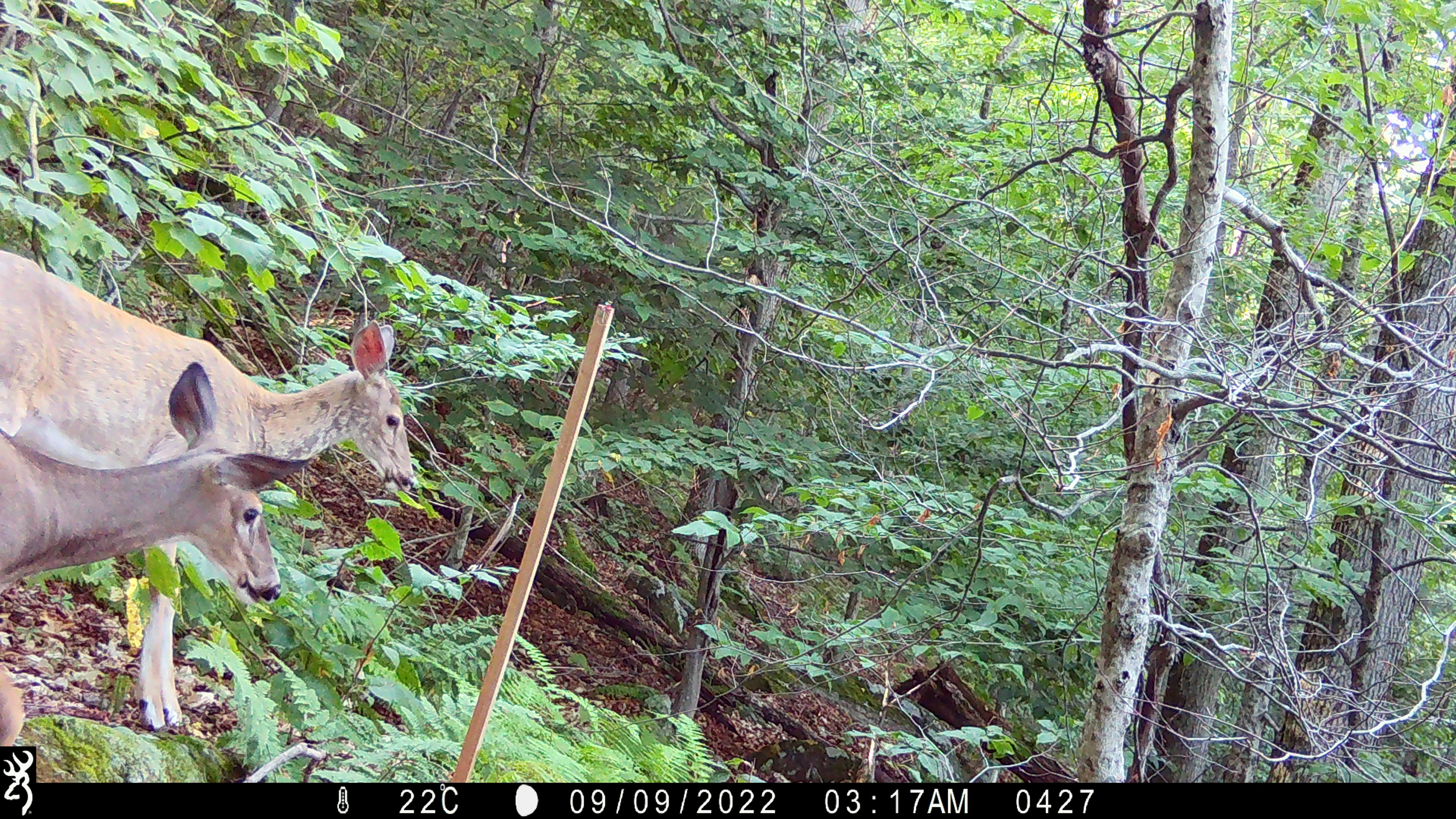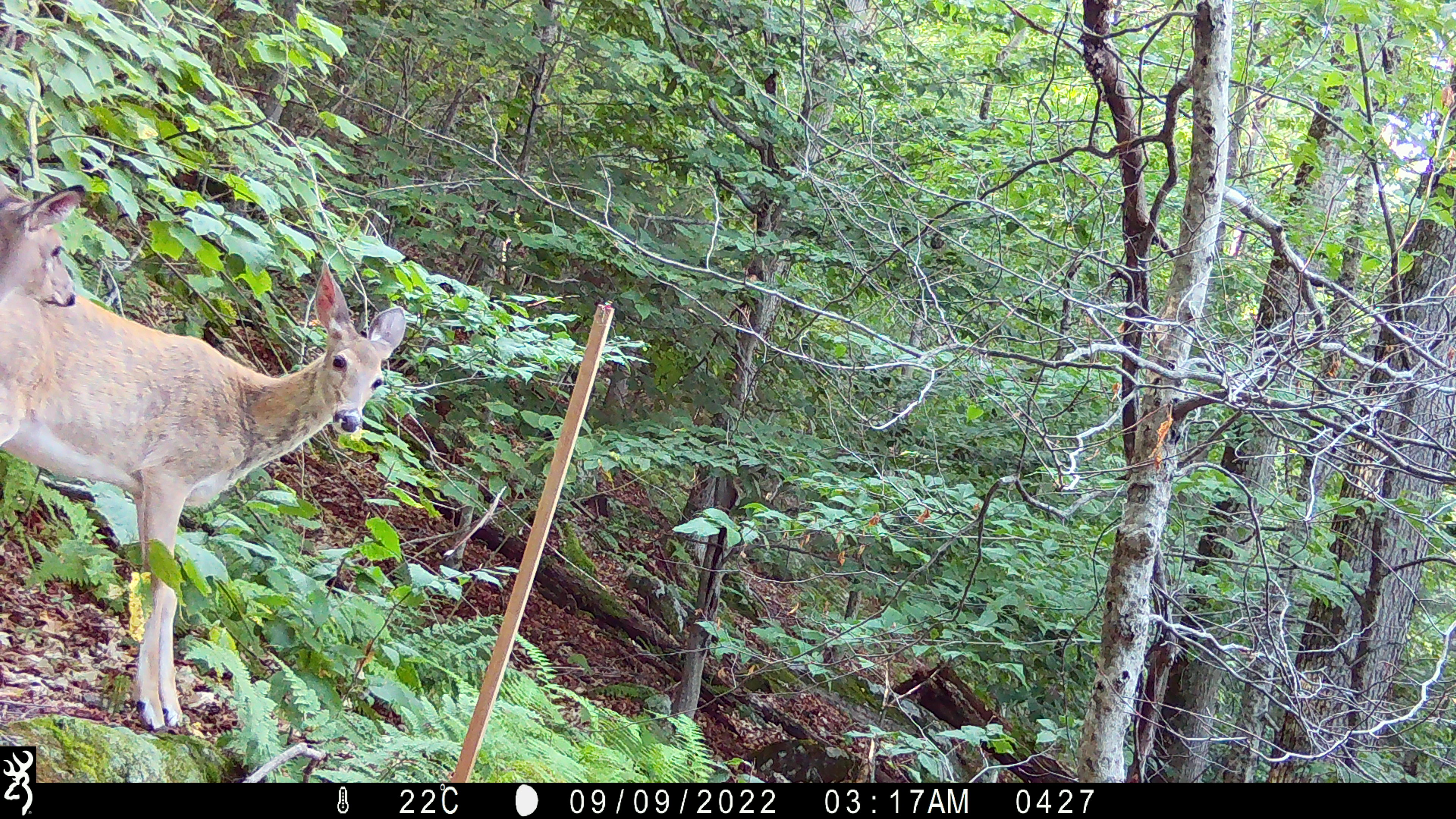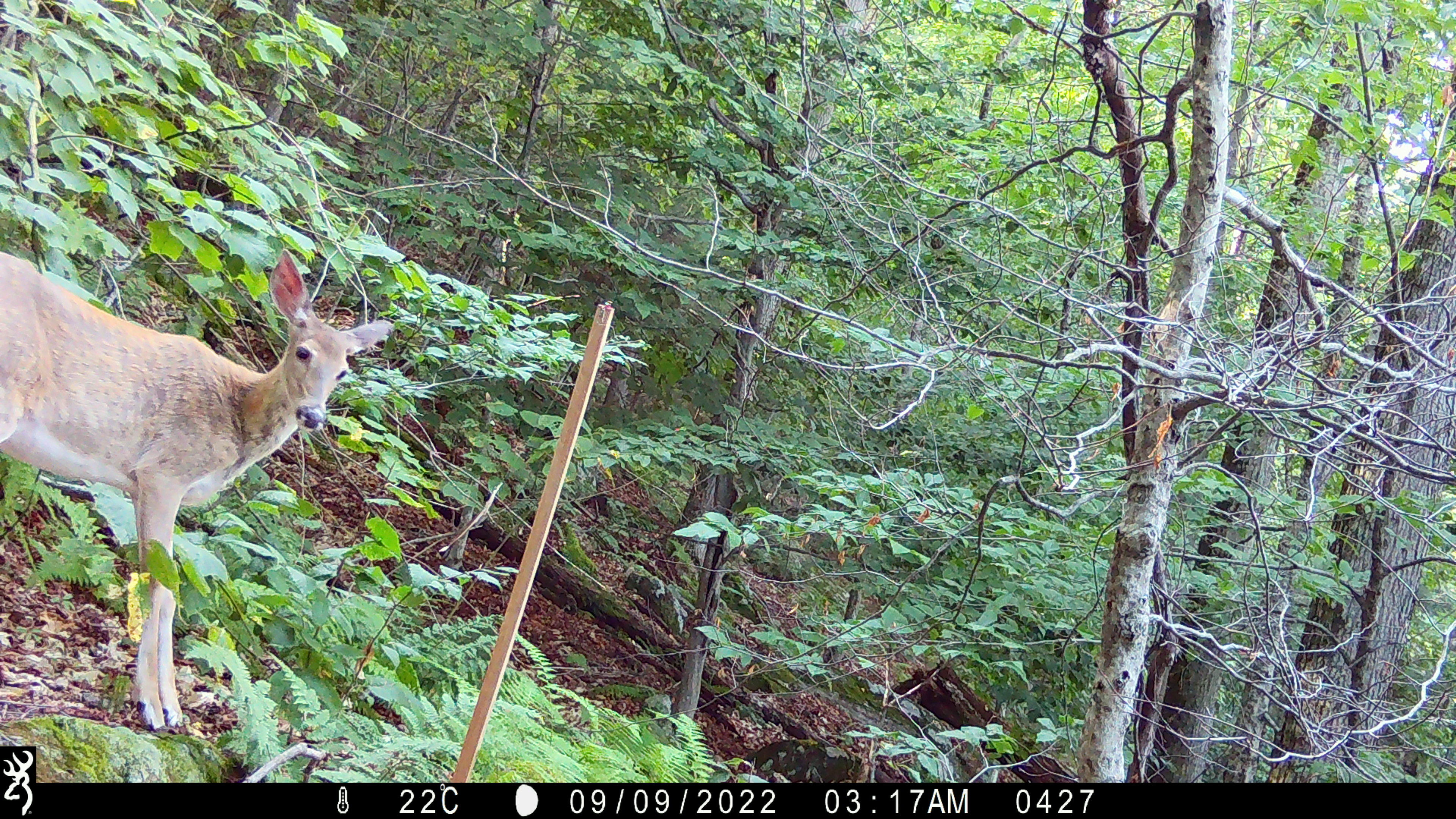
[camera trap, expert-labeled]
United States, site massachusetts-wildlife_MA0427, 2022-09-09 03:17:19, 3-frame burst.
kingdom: Animalia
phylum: Chordata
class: Mammalia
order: Artiodactyla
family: Cervidae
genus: Odocoileus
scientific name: Odocoileus virginianus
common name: white-tailed deer